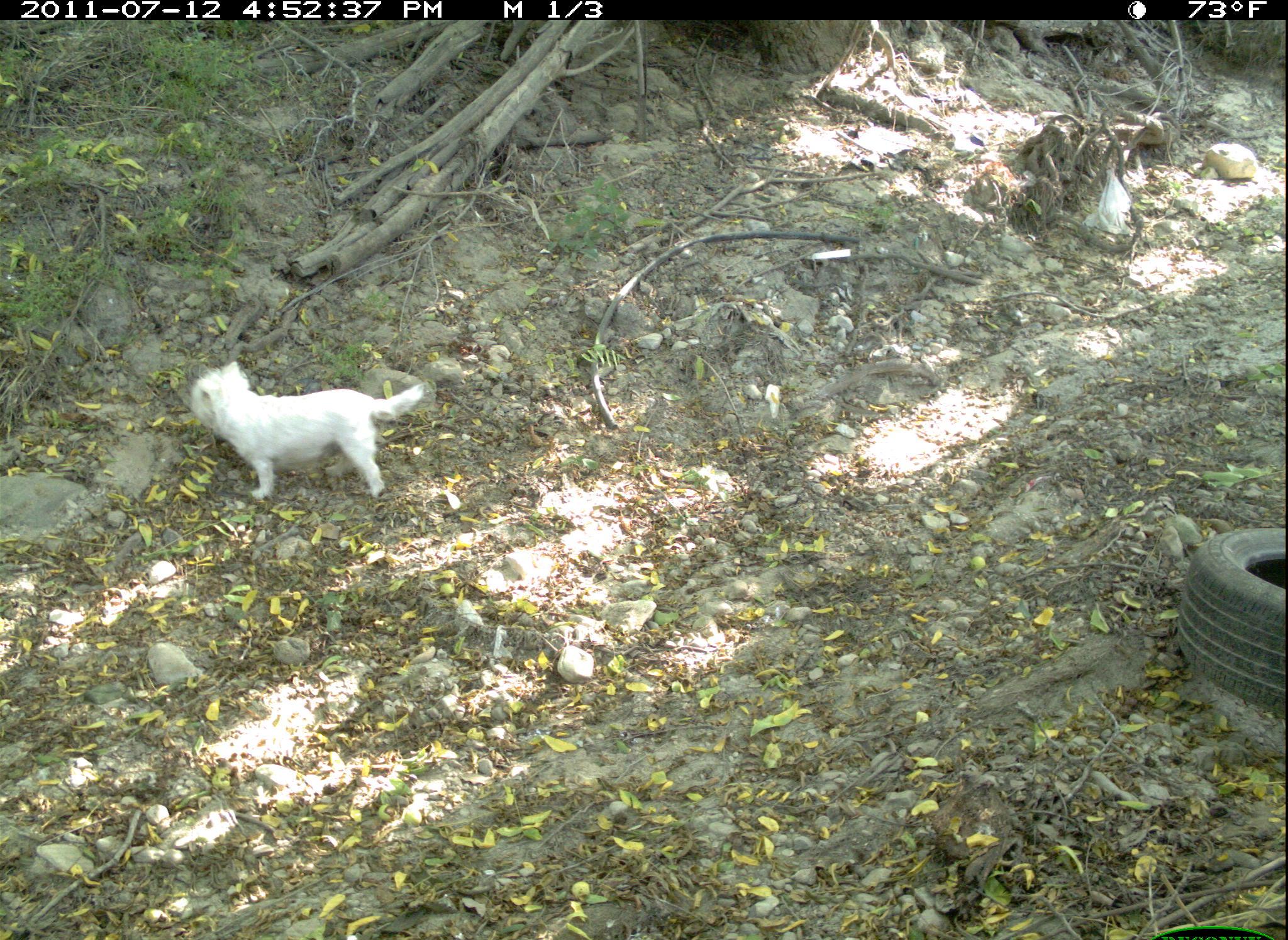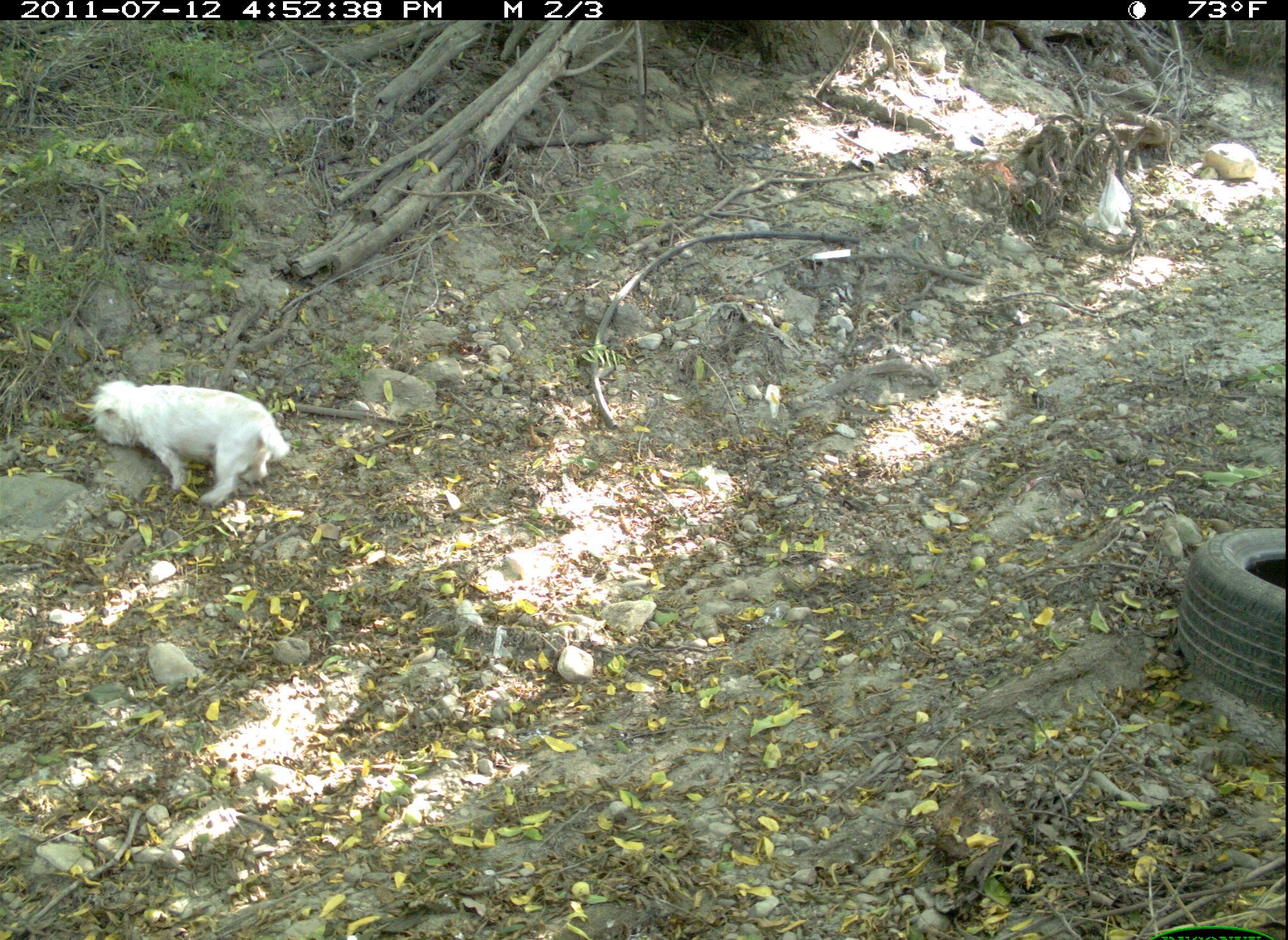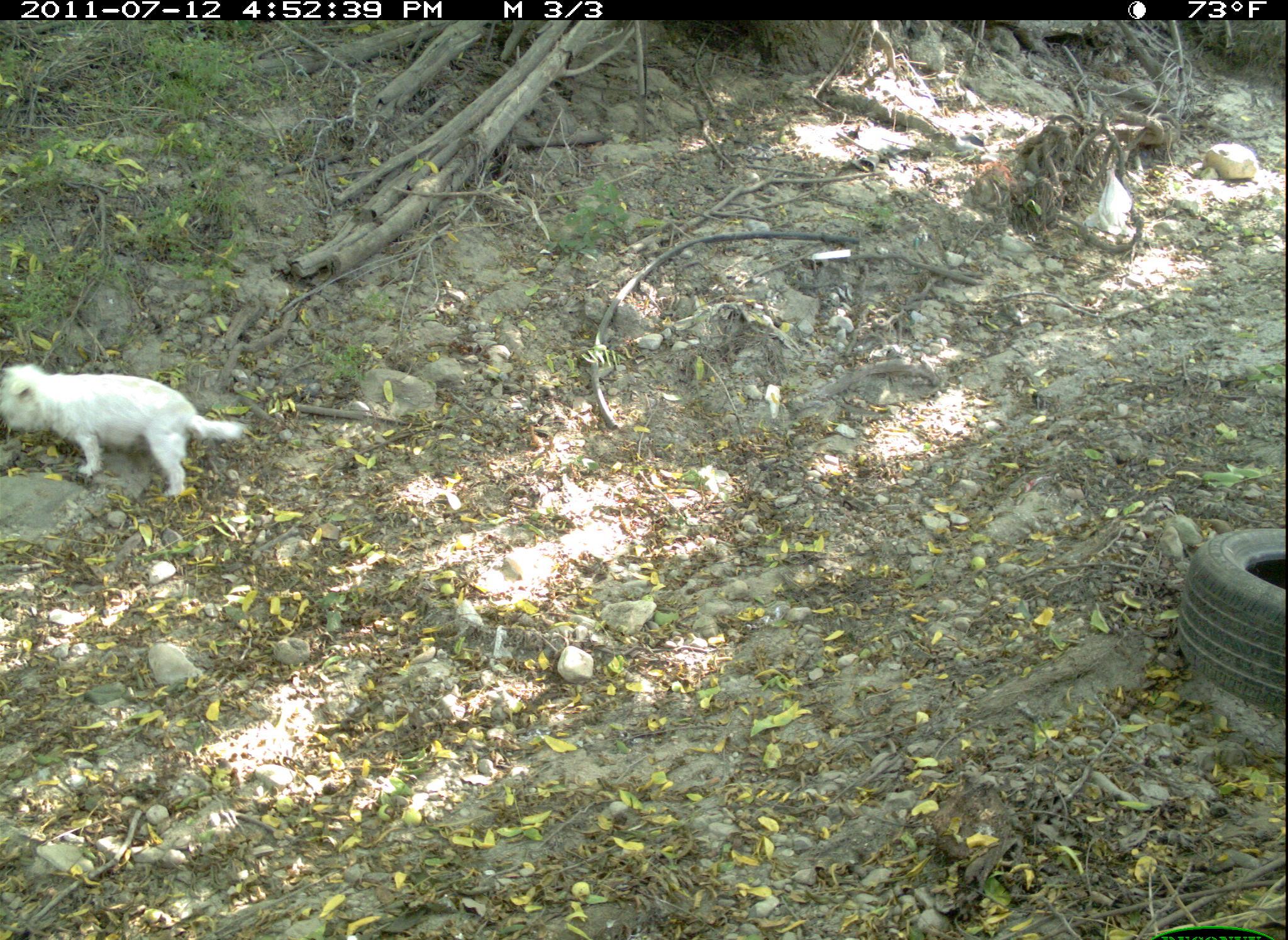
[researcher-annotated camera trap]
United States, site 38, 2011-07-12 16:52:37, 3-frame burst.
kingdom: Animalia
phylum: Chordata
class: Mammalia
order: Carnivora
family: Canidae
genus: Canis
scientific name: Canis familiaris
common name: domestic dog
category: dog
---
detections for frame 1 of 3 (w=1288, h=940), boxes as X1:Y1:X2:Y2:
dog: 185:353:436:528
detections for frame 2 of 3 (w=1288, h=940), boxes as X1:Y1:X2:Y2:
dog: 77:362:312:514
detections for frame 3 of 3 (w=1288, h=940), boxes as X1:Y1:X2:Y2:
dog: 6:359:258:509